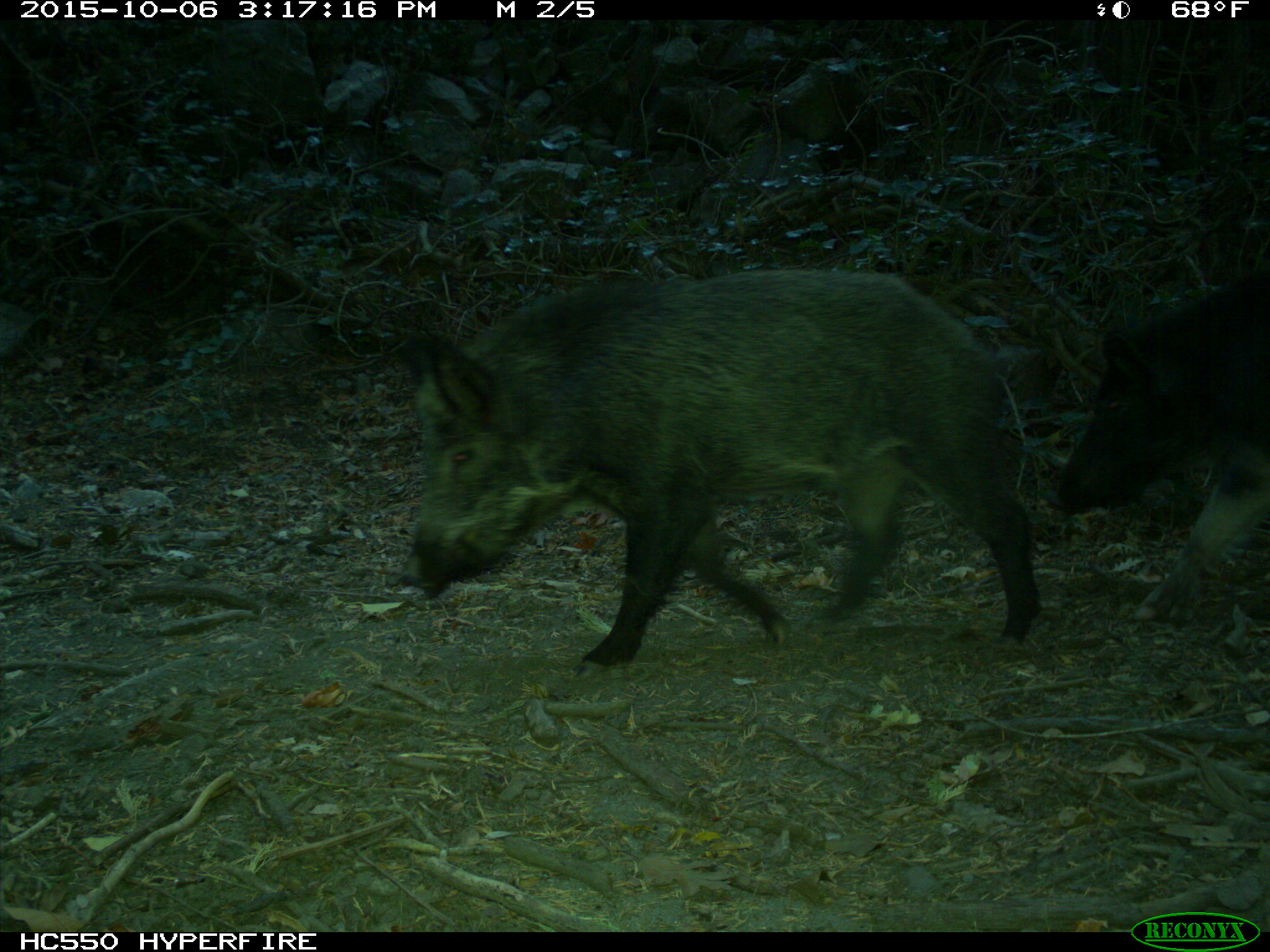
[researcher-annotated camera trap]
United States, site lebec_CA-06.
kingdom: Animalia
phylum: Chordata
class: Mammalia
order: Artiodactyla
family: Suidae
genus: Sus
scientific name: Sus scrofa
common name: wild boar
Sus scrofa (wild boar).